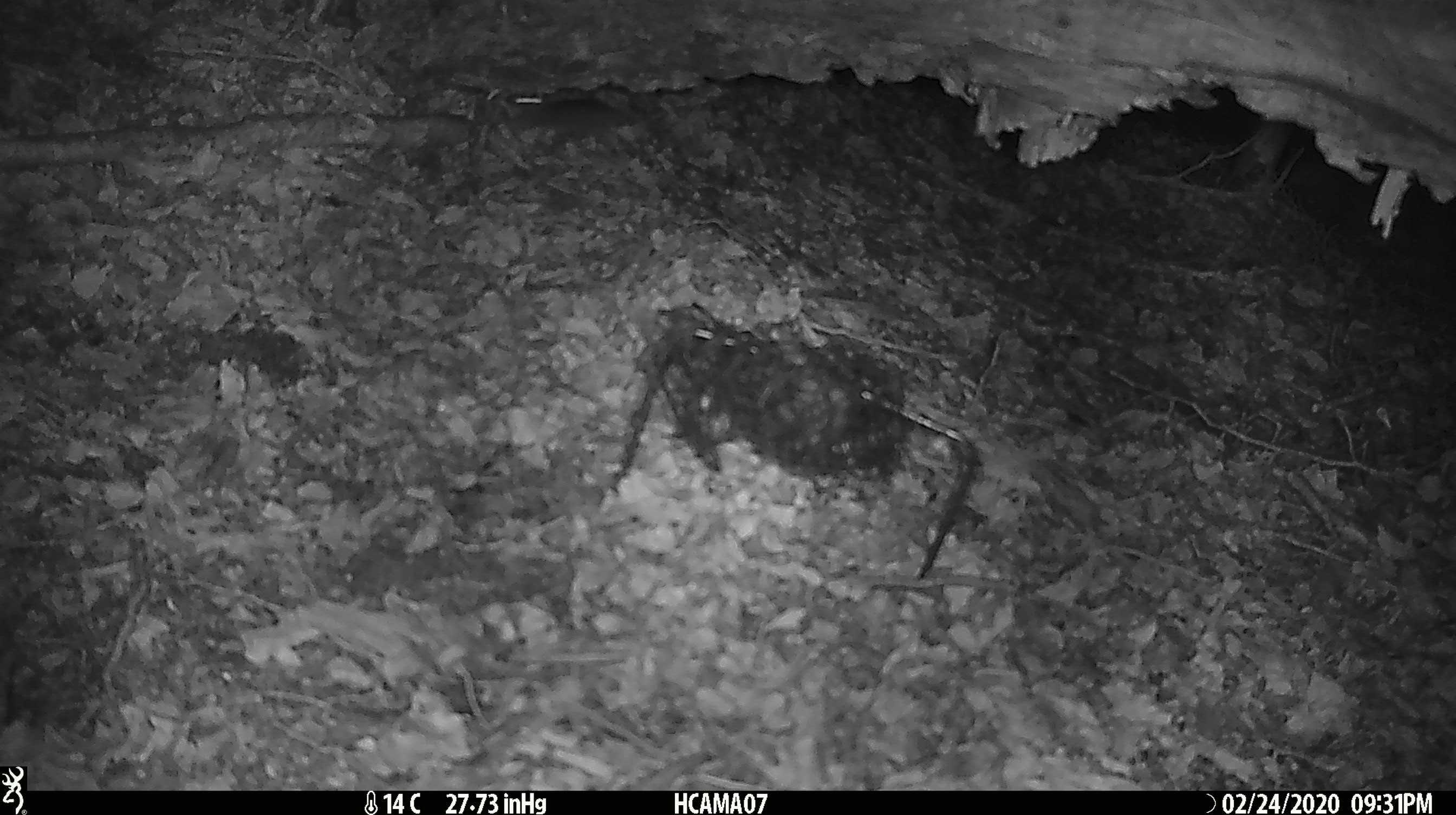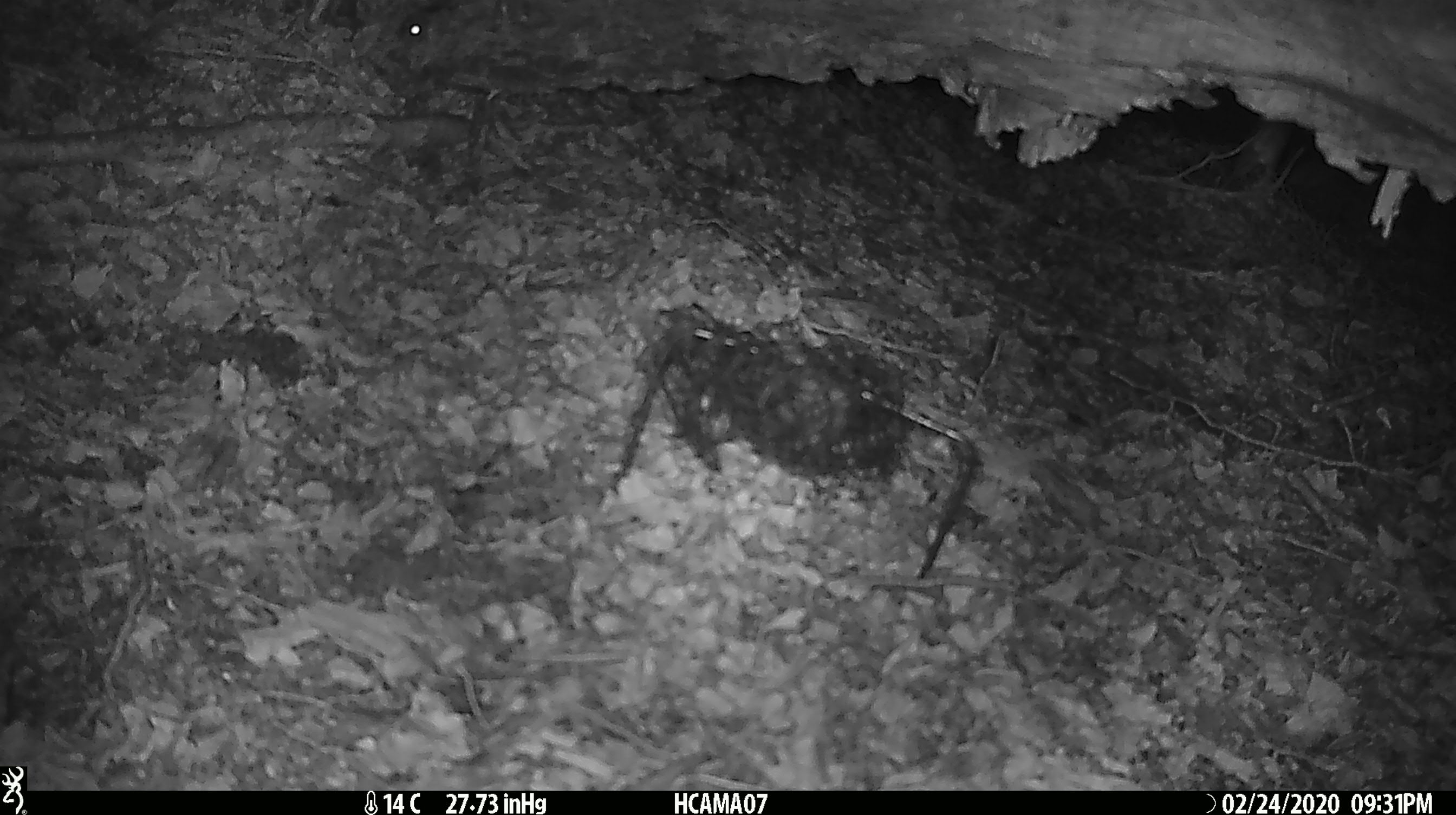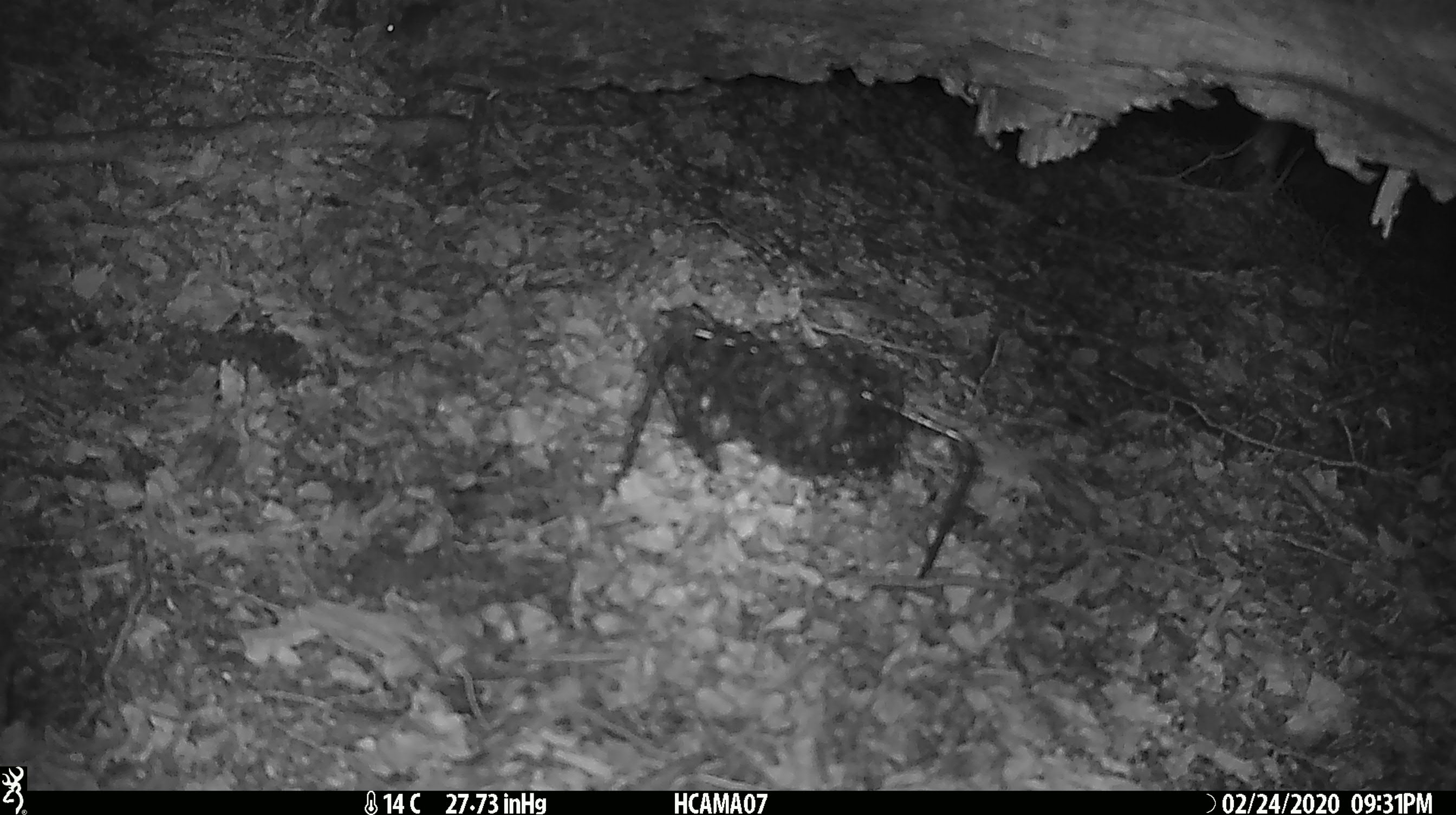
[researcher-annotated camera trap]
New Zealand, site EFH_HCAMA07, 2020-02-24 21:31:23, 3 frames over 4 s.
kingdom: Animalia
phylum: Chordata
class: Mammalia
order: Rodentia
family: Muridae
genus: Mus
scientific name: Mus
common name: mouse